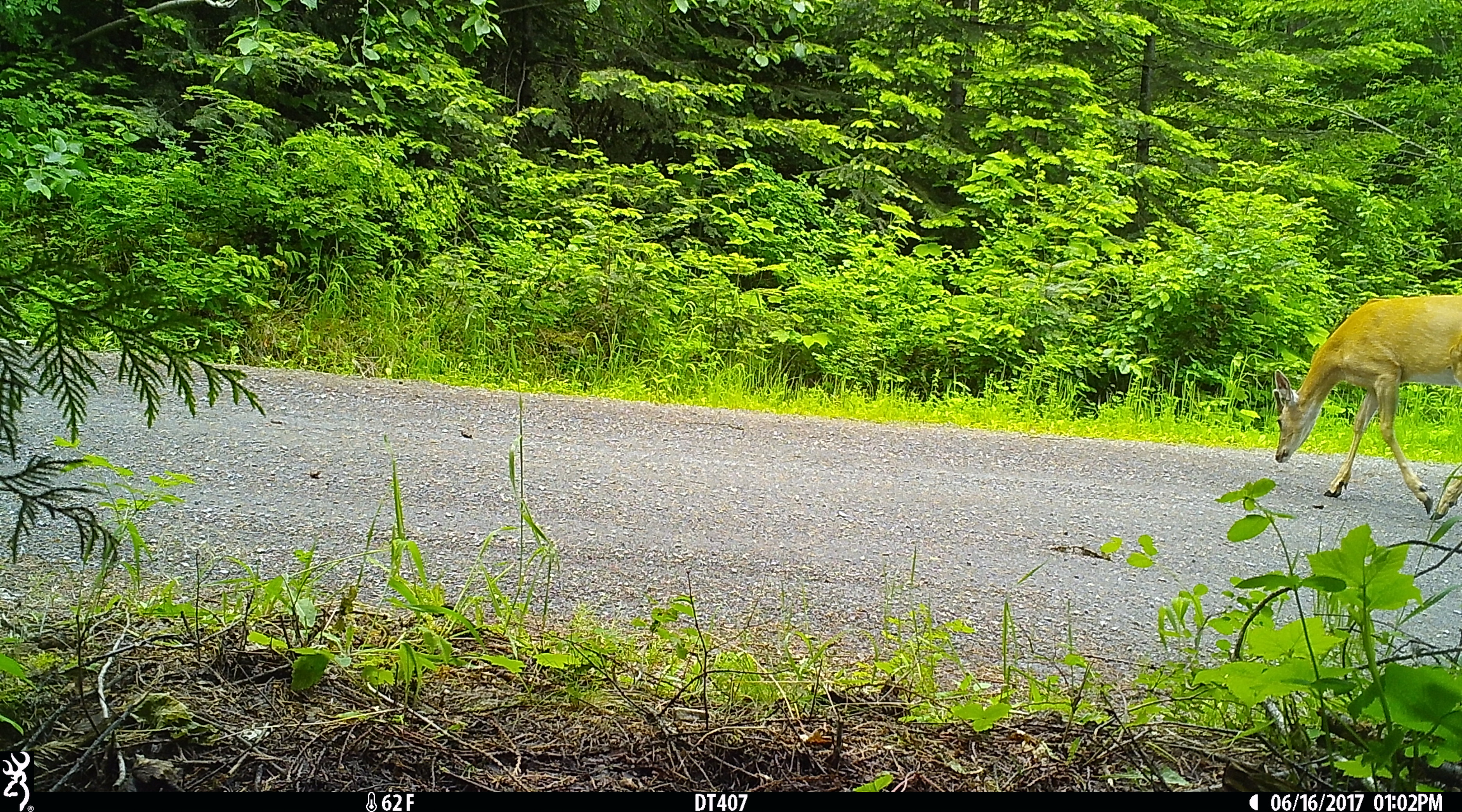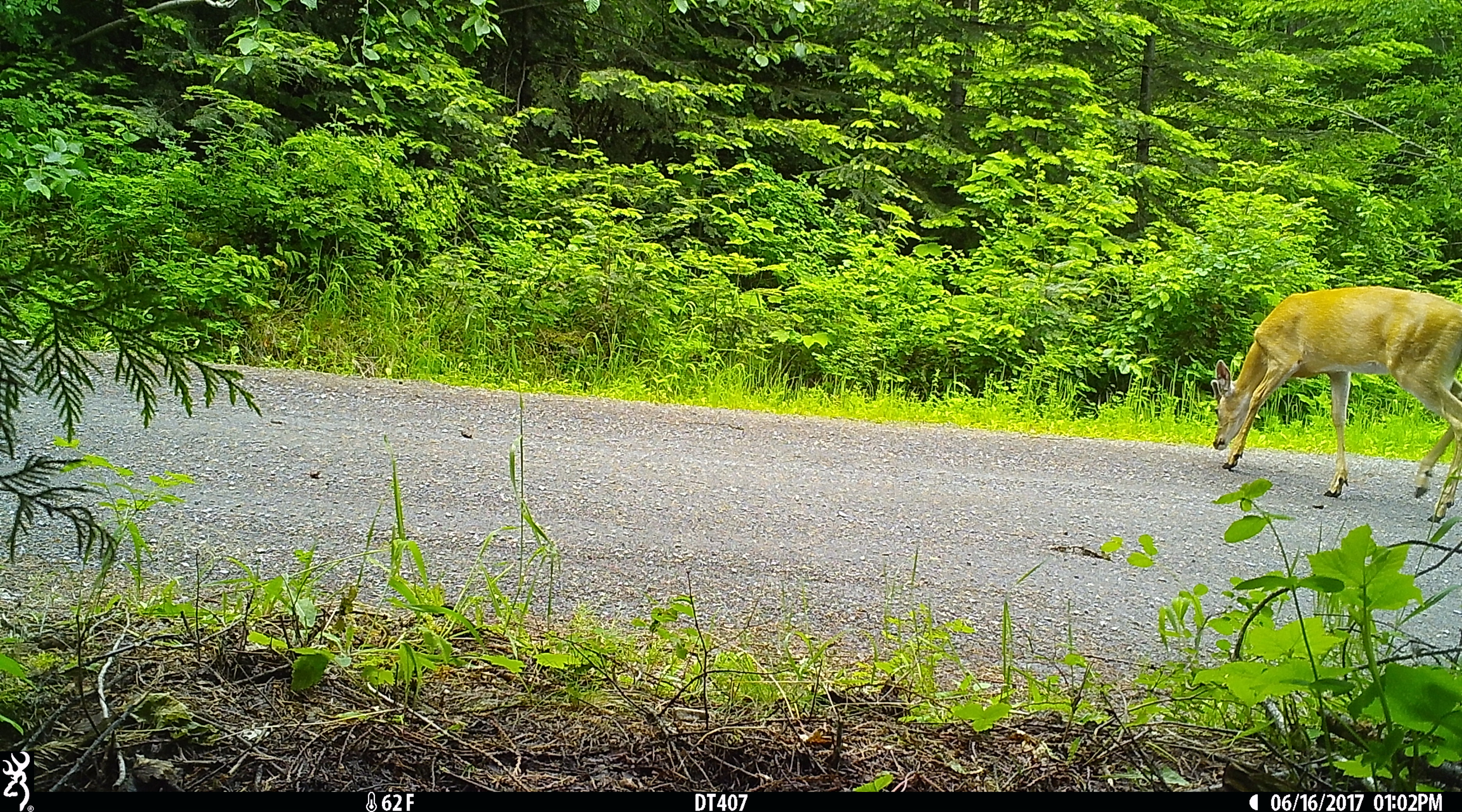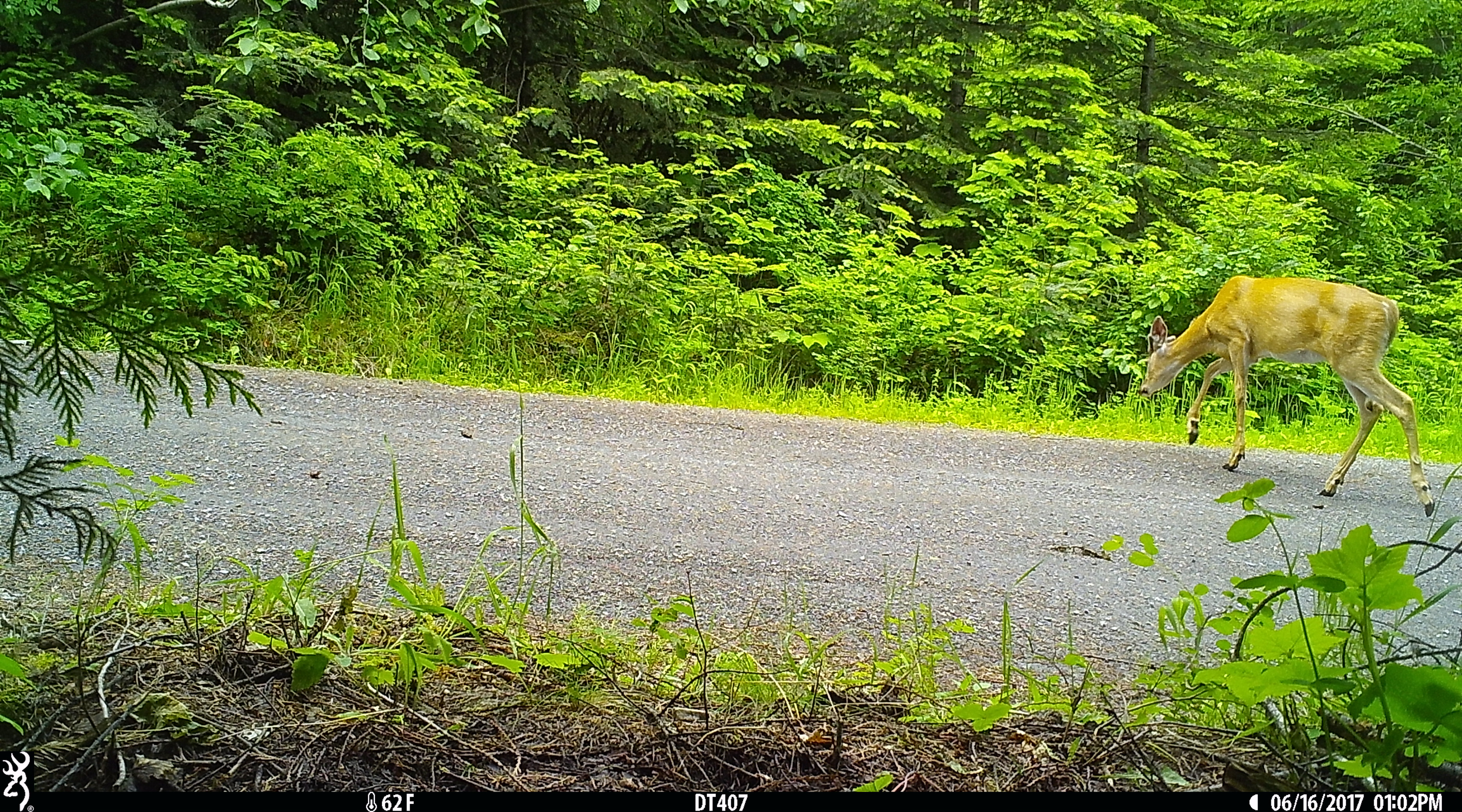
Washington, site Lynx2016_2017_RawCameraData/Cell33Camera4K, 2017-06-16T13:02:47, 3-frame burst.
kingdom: Animalia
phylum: Chordata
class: Mammalia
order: Artiodactyla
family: Cervidae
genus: Odocoileus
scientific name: Odocoileus virginianus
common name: white-tailed deer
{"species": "Odocoileus virginianus (white-tailed deer)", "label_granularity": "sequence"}